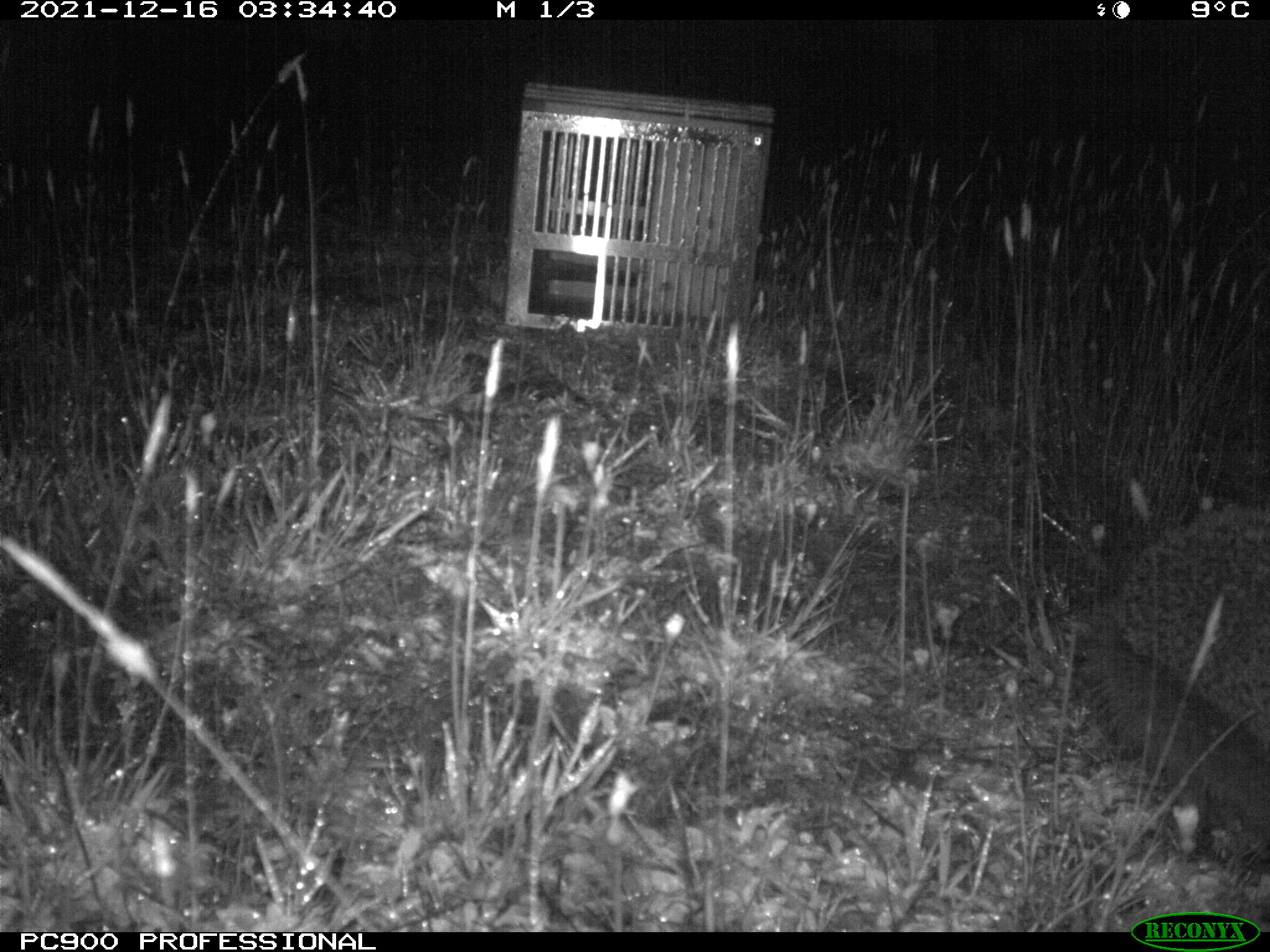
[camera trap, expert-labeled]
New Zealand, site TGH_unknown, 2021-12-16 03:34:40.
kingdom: Animalia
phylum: Chordata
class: Mammalia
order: Eulipotyphla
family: Erinaceidae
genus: Erinaceus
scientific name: Erinaceus europaeus europaeus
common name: european hedgehog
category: hedgehog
Hedgehog (european hedgehog) (Erinaceus europaeus europaeus).